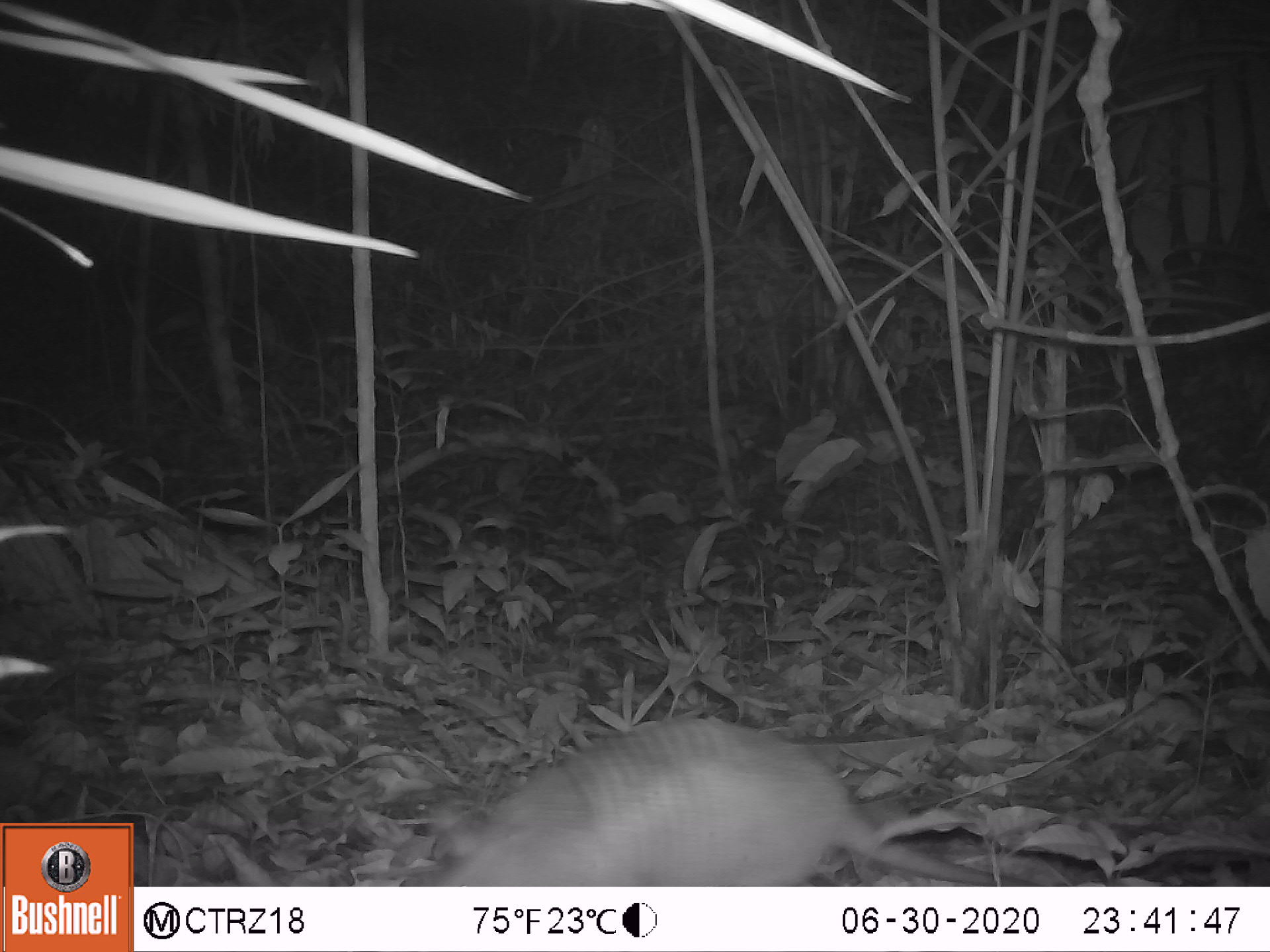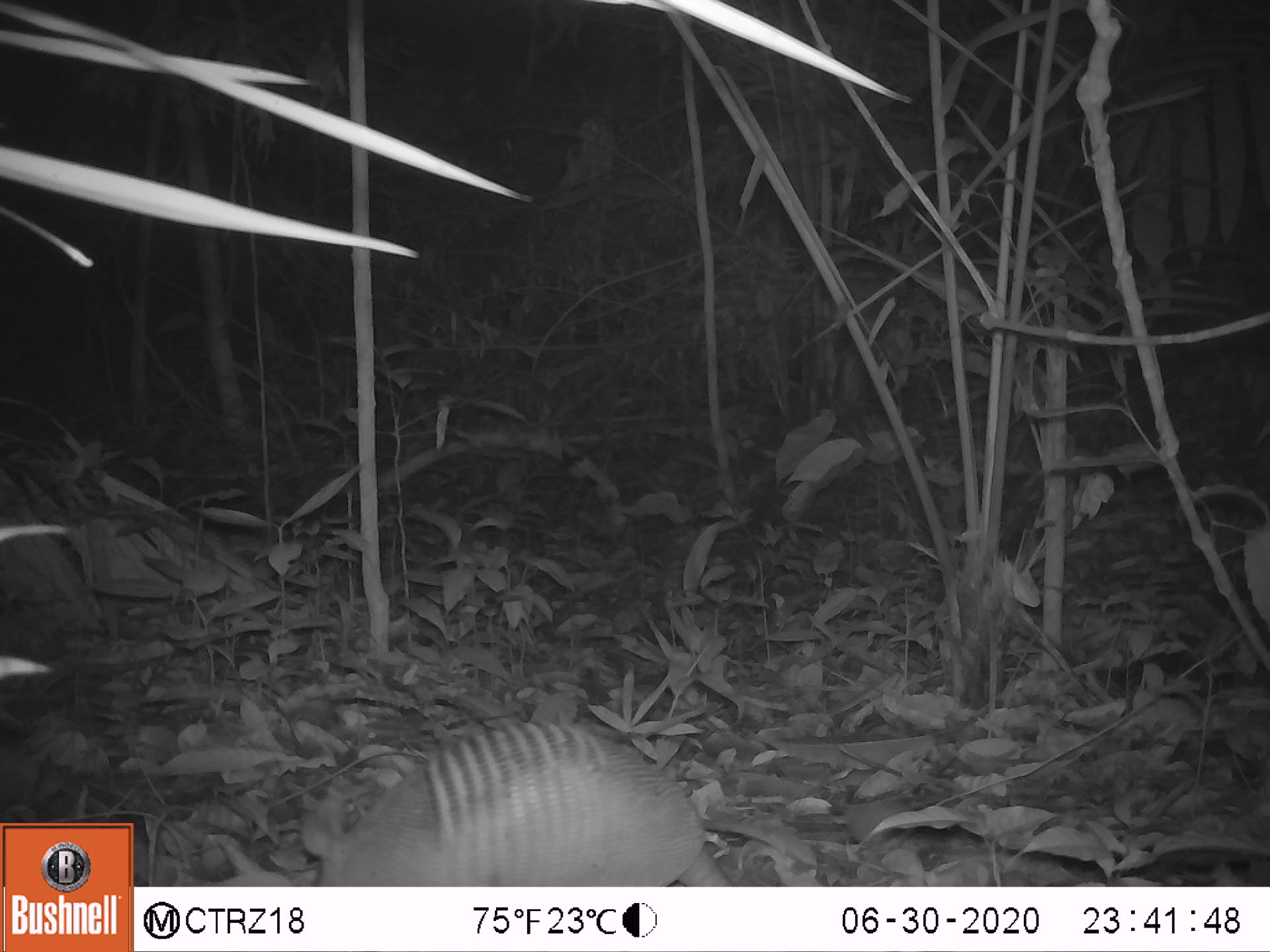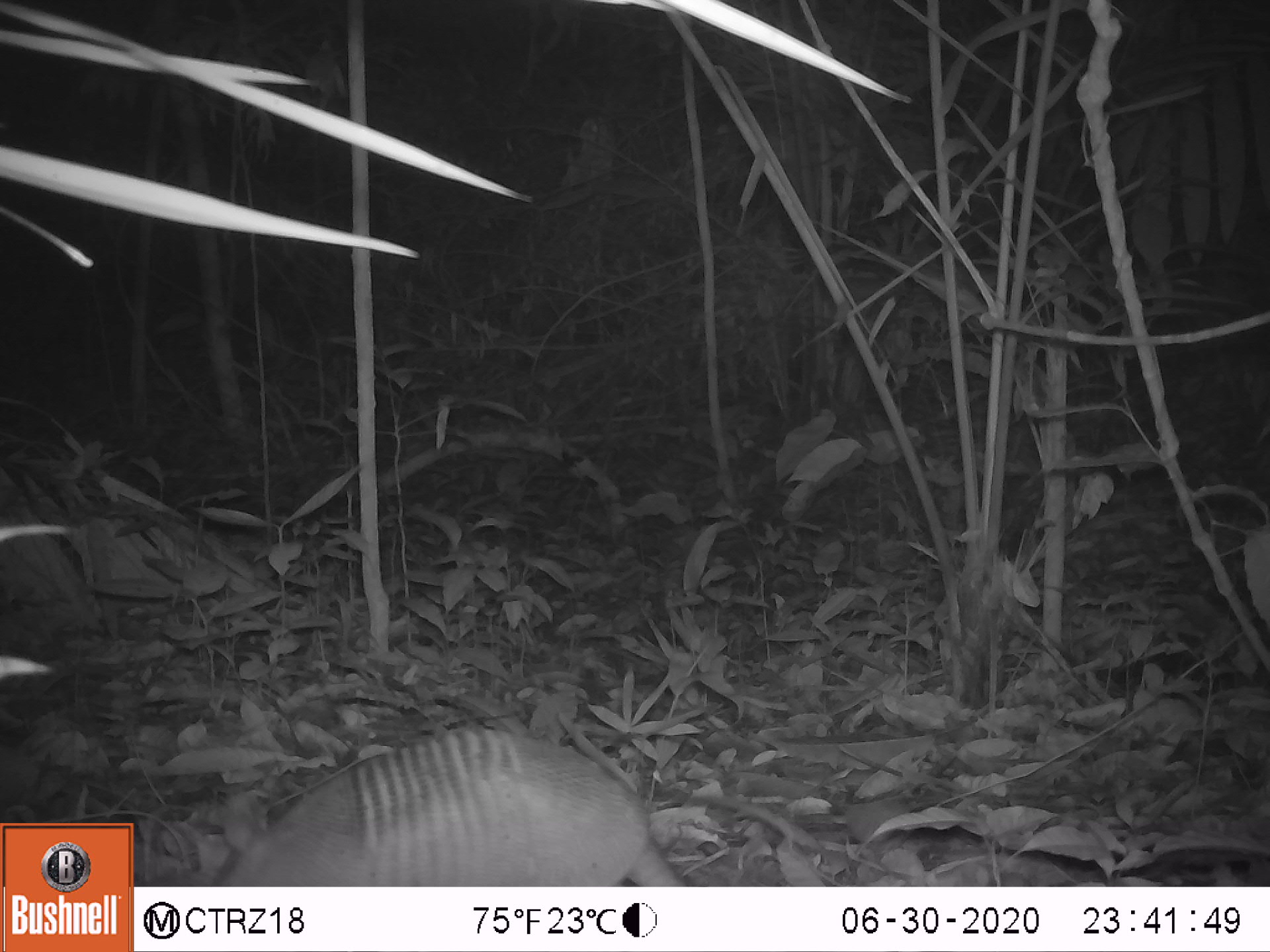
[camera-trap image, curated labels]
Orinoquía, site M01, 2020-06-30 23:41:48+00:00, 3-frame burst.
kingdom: Animalia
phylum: Chordata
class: Mammalia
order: Cingulata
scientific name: Cingulata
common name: armadillo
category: unknown armadillo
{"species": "unknown armadillo (armadillo) (Cingulata)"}